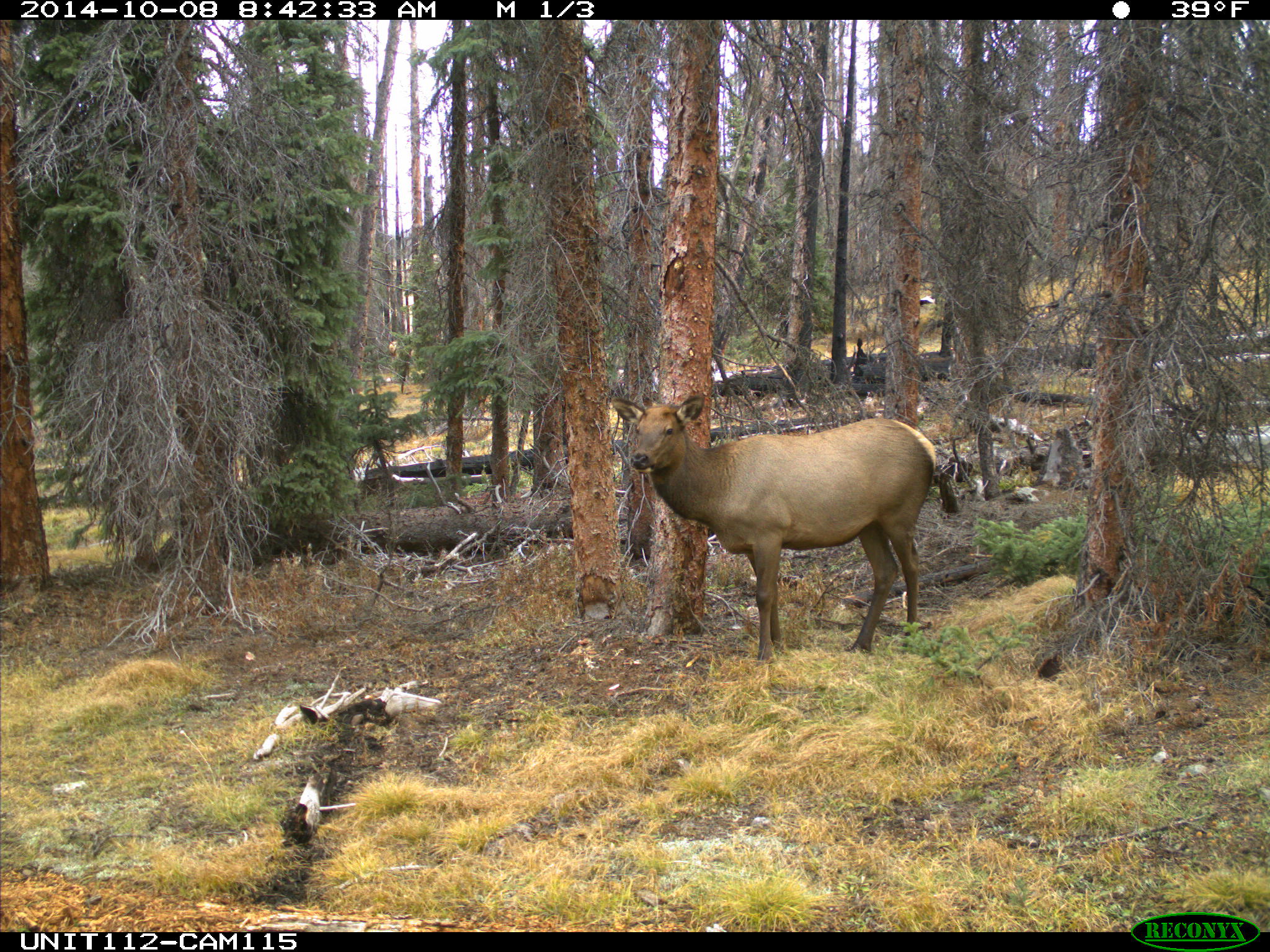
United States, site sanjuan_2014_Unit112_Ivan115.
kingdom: Animalia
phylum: Chordata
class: Mammalia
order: Artiodactyla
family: Cervidae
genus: Cervus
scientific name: Cervus elaphus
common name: red deer